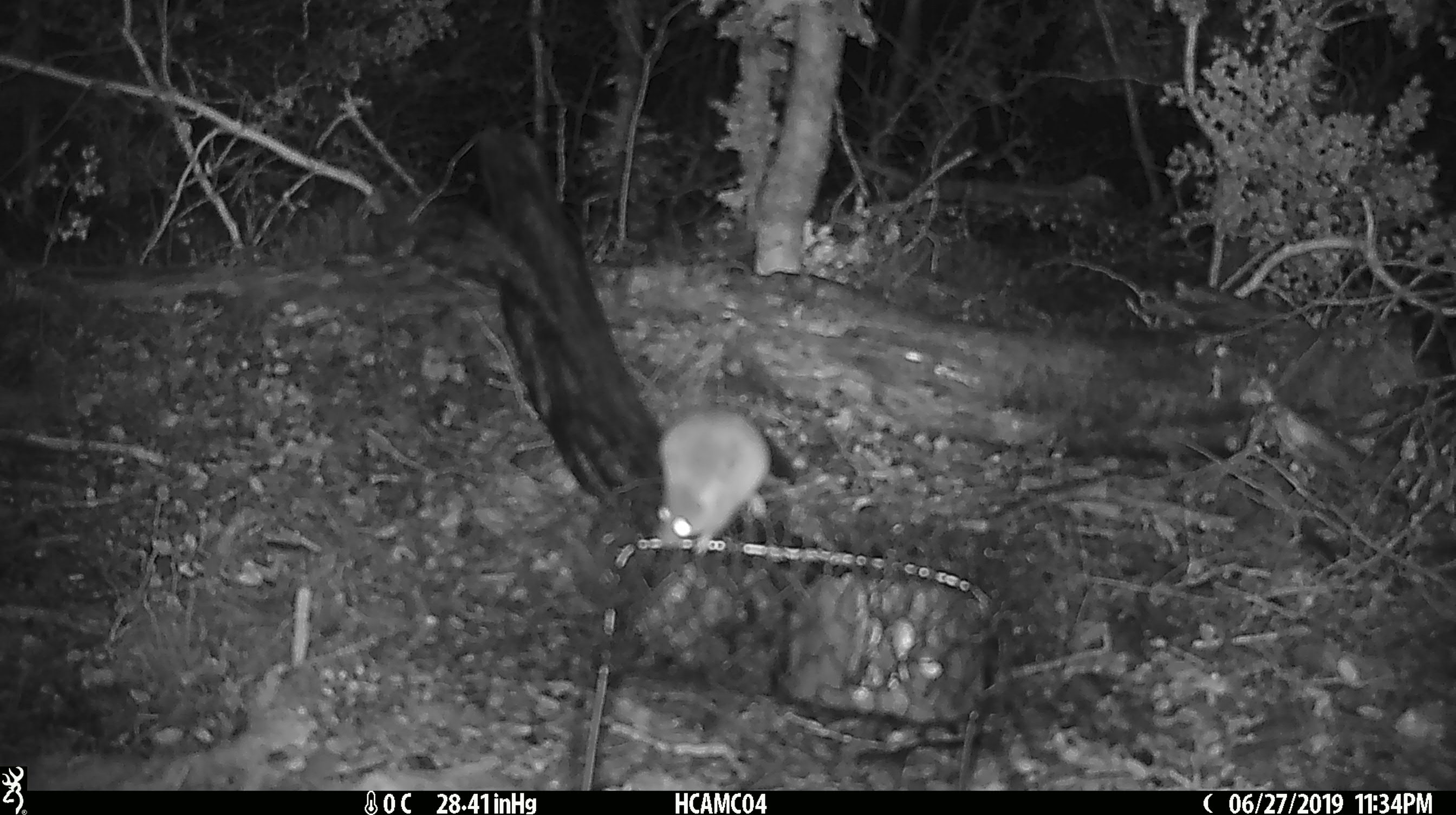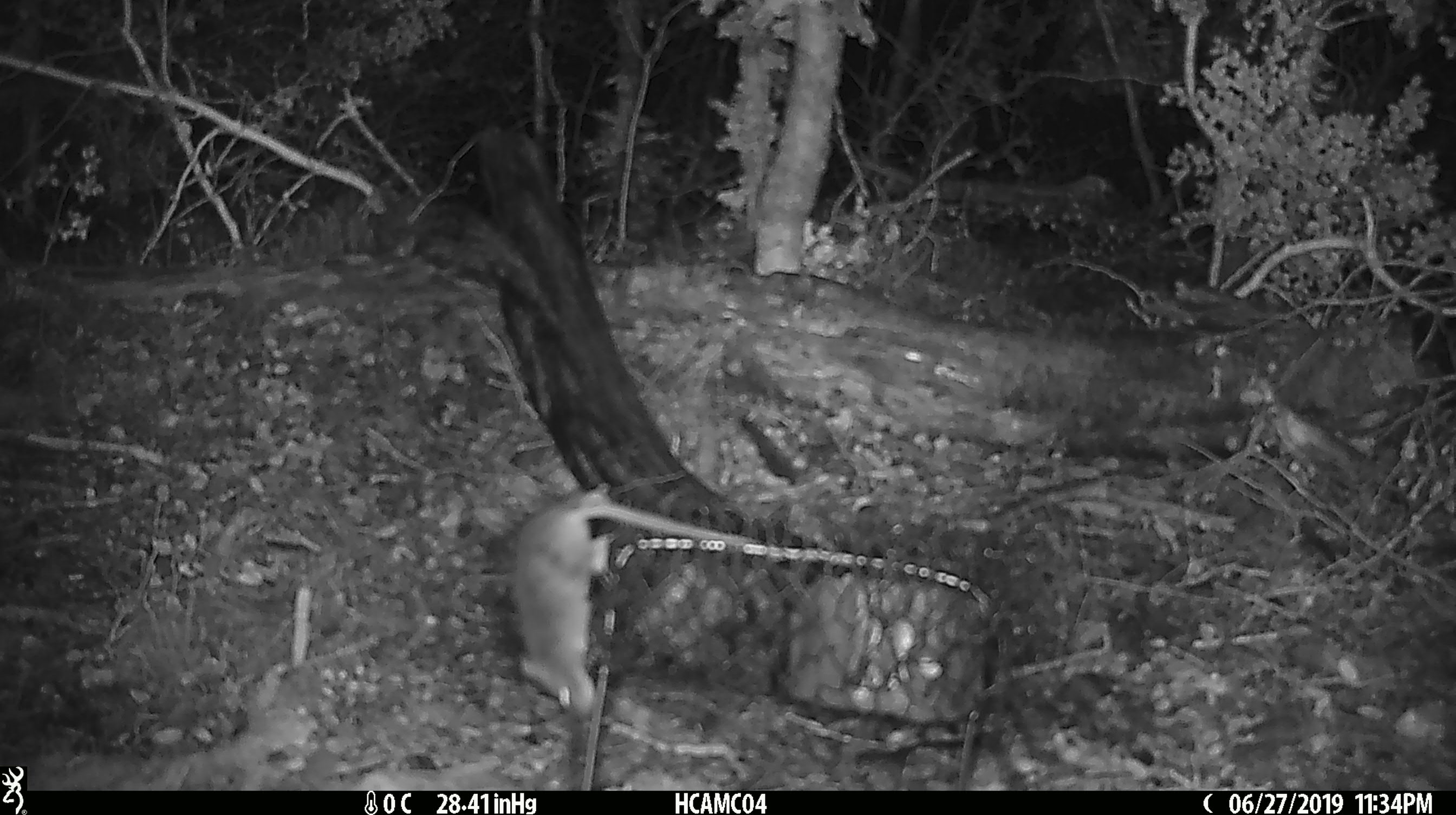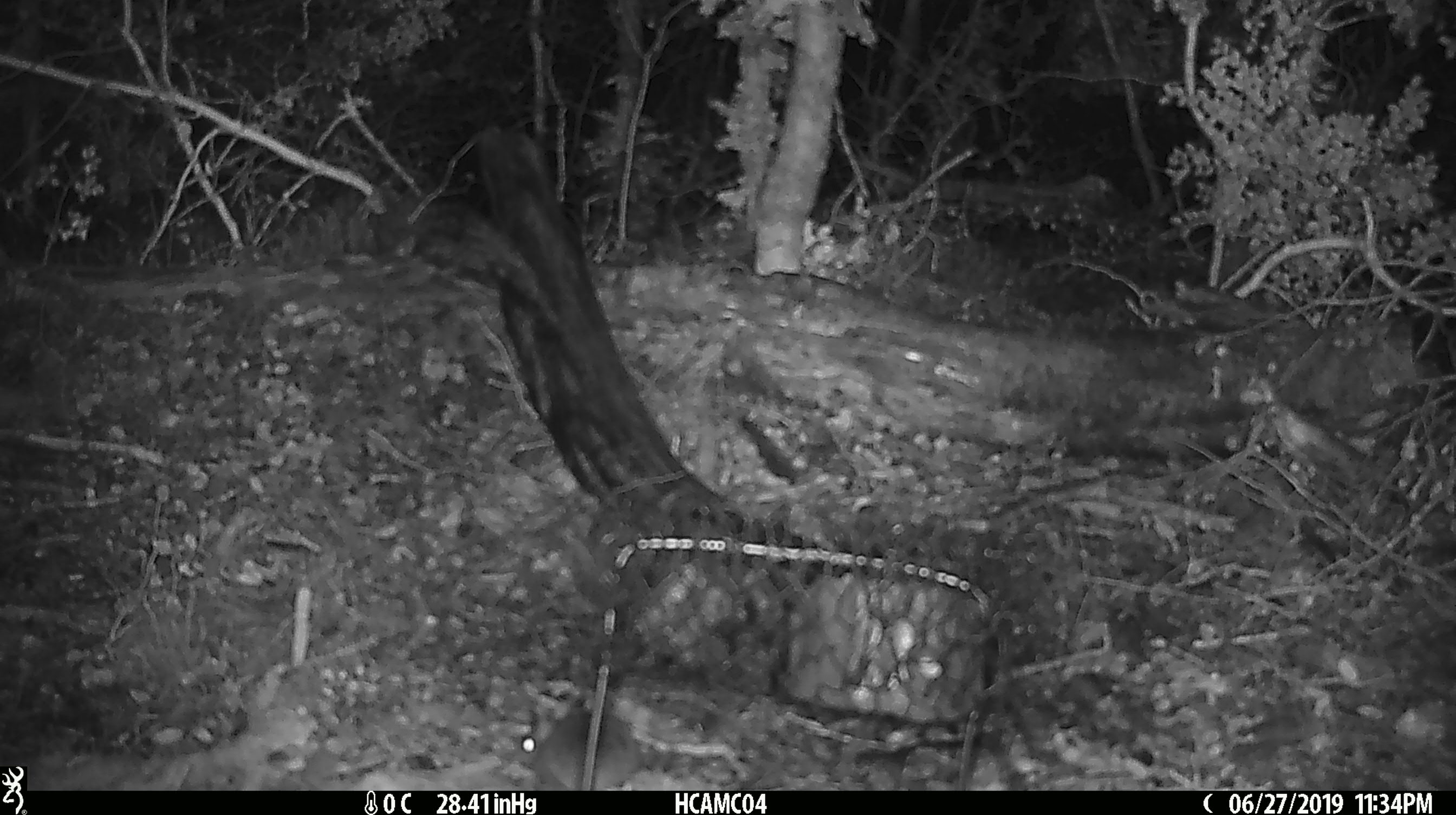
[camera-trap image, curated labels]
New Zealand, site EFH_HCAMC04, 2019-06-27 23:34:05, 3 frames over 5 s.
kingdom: Animalia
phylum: Chordata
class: Mammalia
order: Rodentia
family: Muridae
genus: Mus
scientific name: Mus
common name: mouse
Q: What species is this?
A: Mouse (Mus).